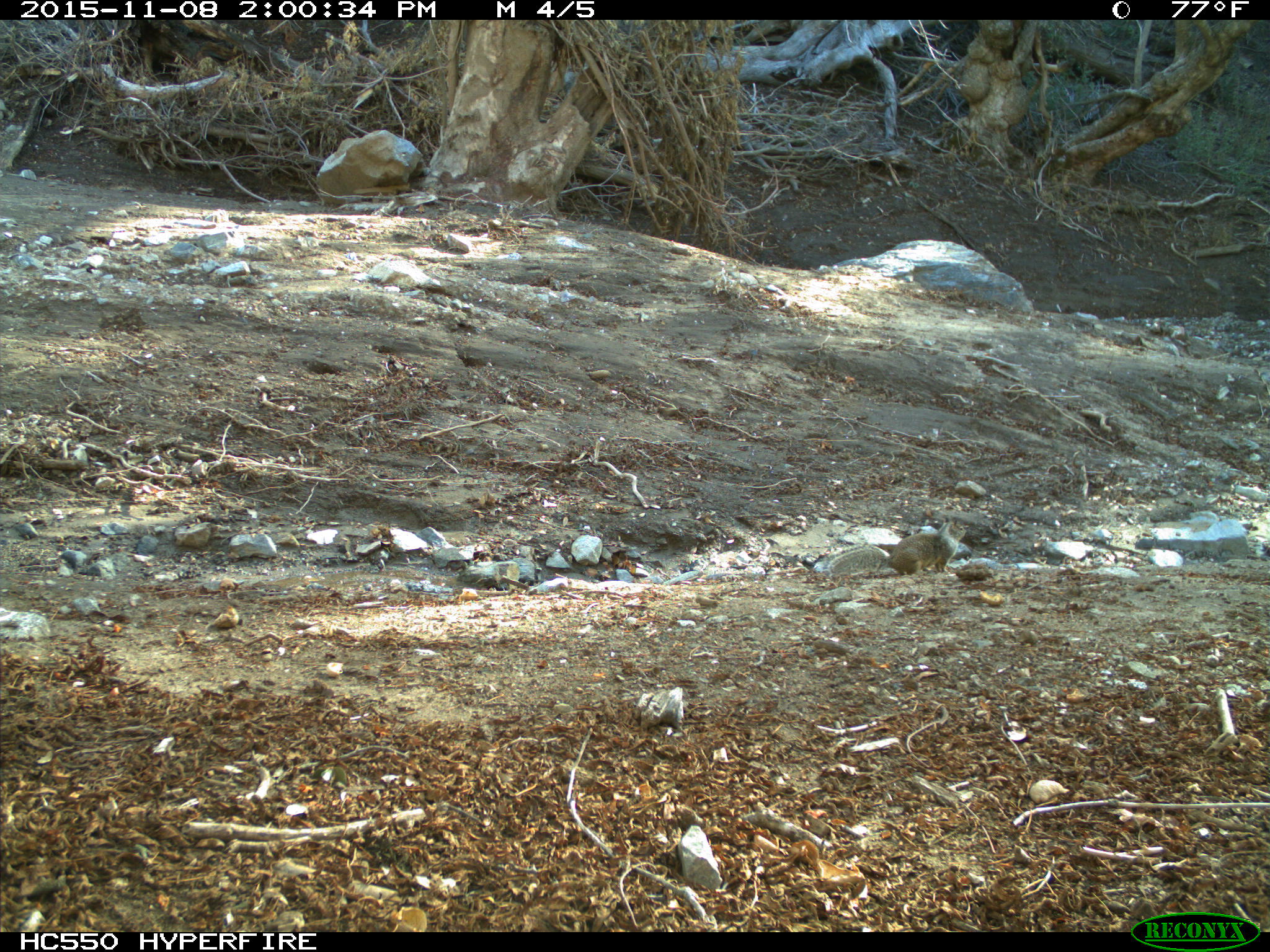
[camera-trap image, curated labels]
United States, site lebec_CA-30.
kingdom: Animalia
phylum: Chordata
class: Mammalia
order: Rodentia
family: Sciuridae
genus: Otospermophilus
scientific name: Otospermophilus beecheyi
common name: california ground squirrel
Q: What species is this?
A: Otospermophilus beecheyi (california ground squirrel).